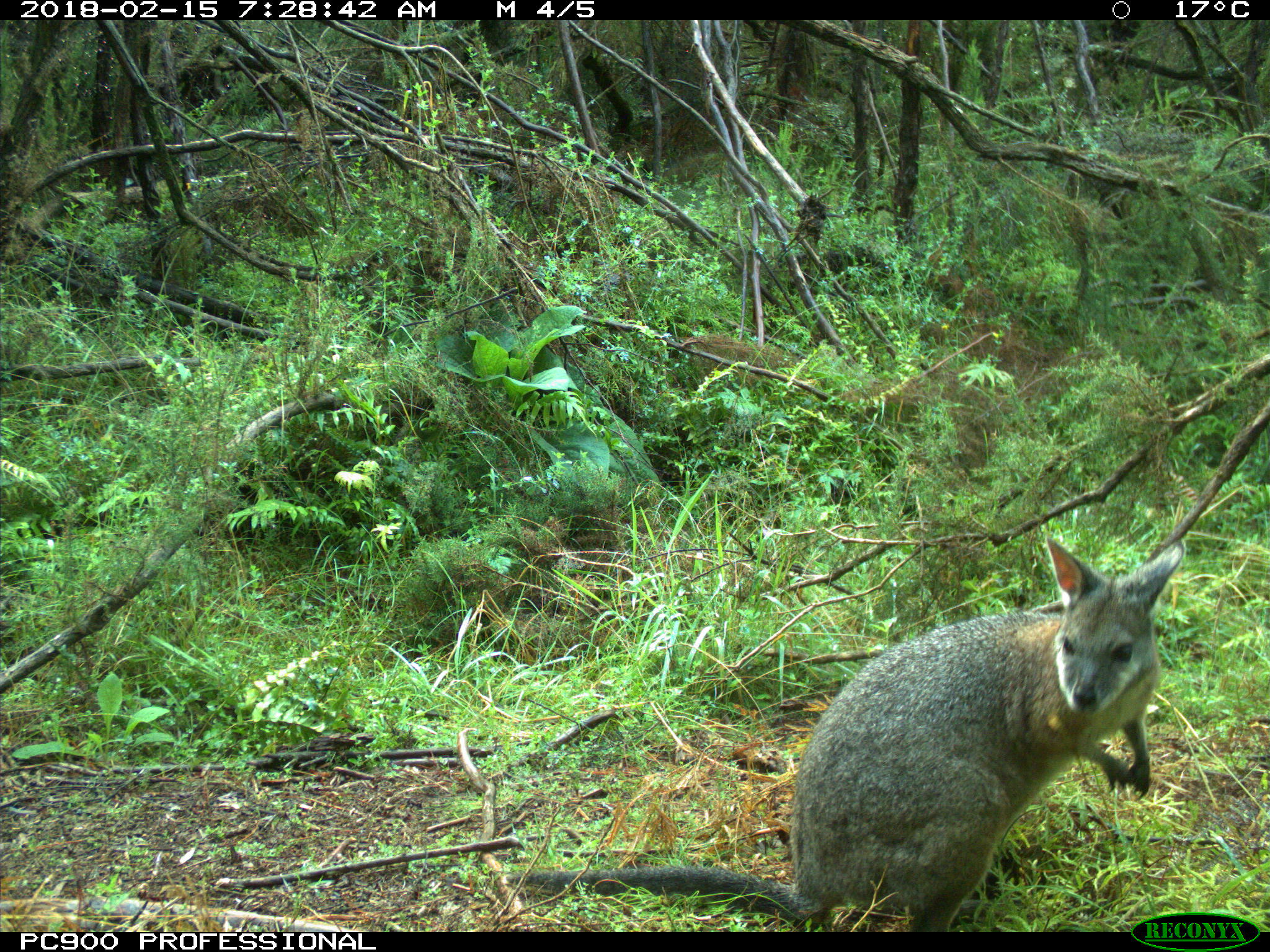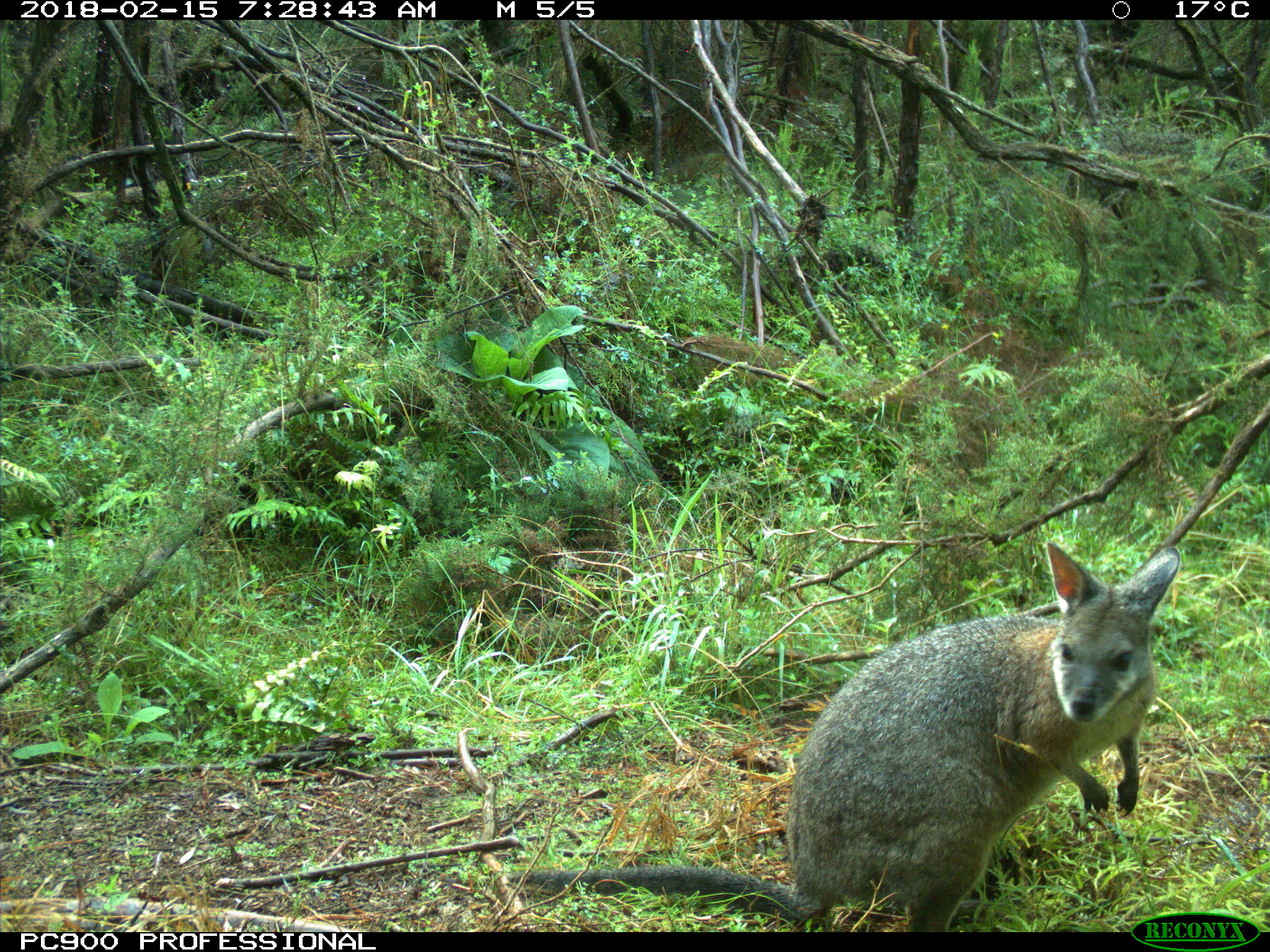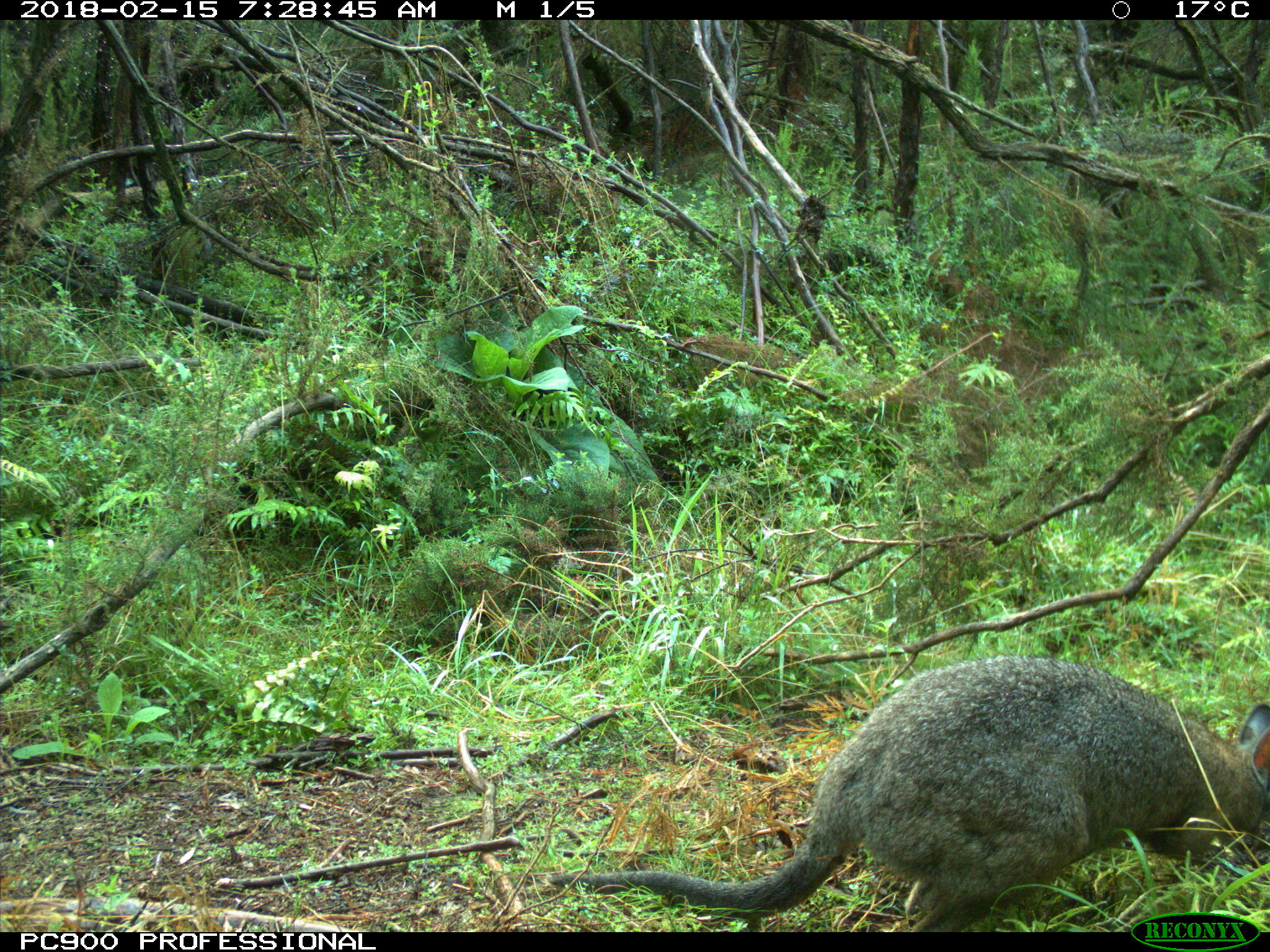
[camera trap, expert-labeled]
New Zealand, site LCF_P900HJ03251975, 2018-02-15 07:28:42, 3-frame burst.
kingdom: Animalia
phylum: Chordata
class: Mammalia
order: Diprotodontia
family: Macropodidae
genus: Notamacropus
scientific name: Notamacropus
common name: wallaby